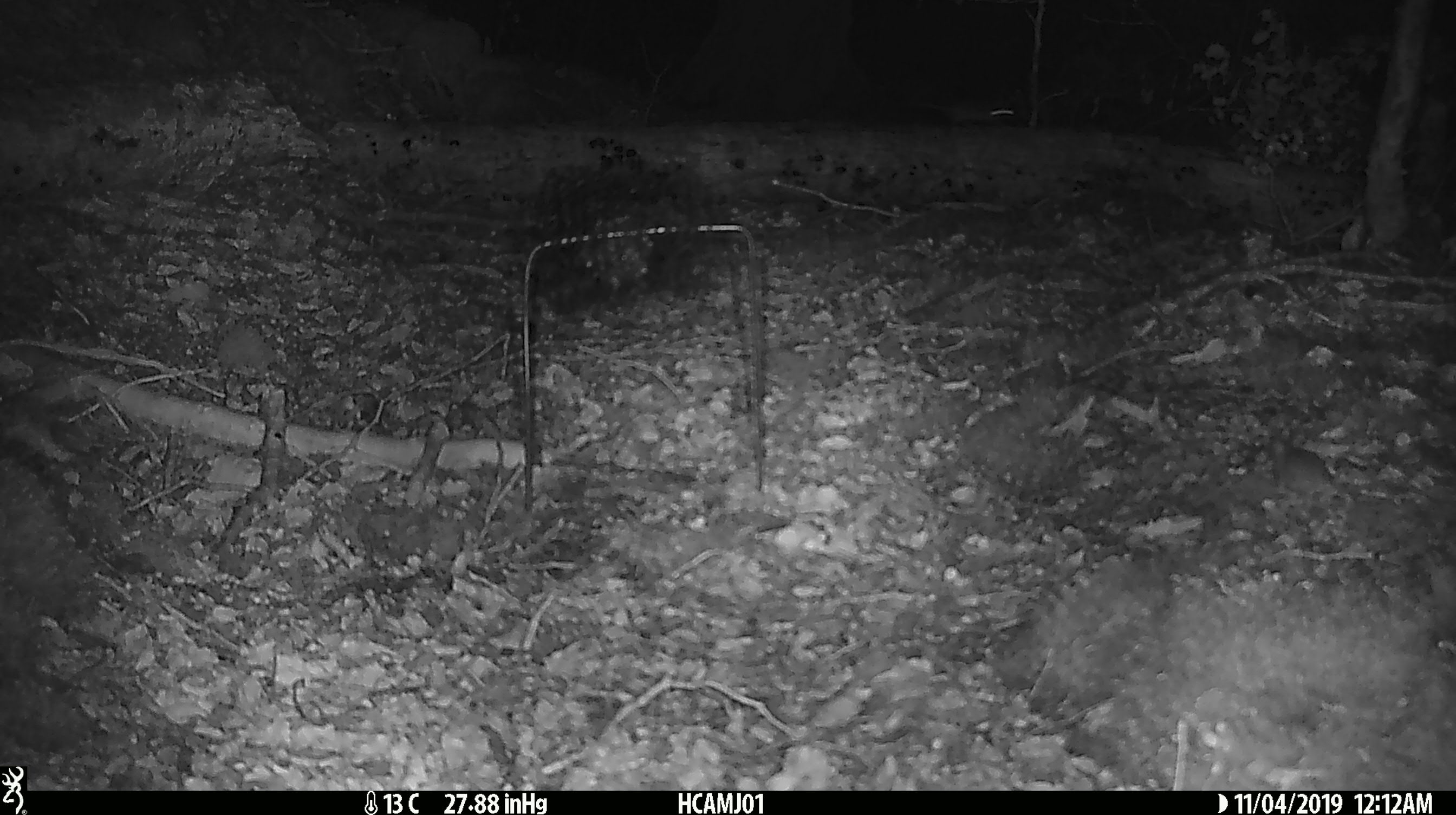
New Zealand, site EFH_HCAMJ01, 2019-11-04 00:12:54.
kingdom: Animalia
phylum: Chordata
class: Mammalia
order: Rodentia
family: Muridae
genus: Mus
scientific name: Mus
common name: mouse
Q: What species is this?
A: Mouse (Mus).